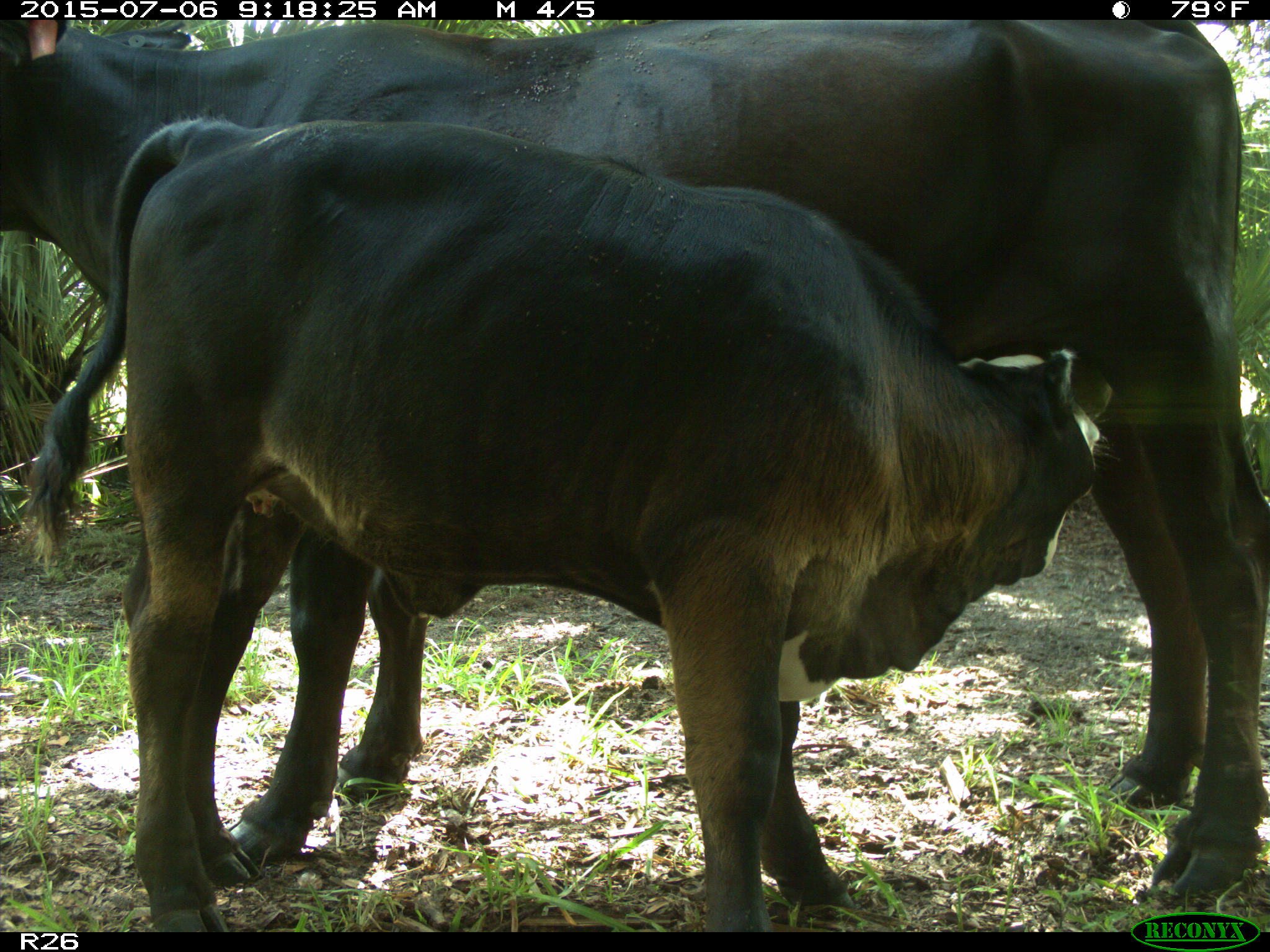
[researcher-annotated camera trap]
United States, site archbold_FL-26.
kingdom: Animalia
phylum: Chordata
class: Mammalia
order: Artiodactyla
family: Bovidae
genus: Bos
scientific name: Bos taurus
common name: domestic cow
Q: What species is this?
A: Bos taurus (domestic cow).